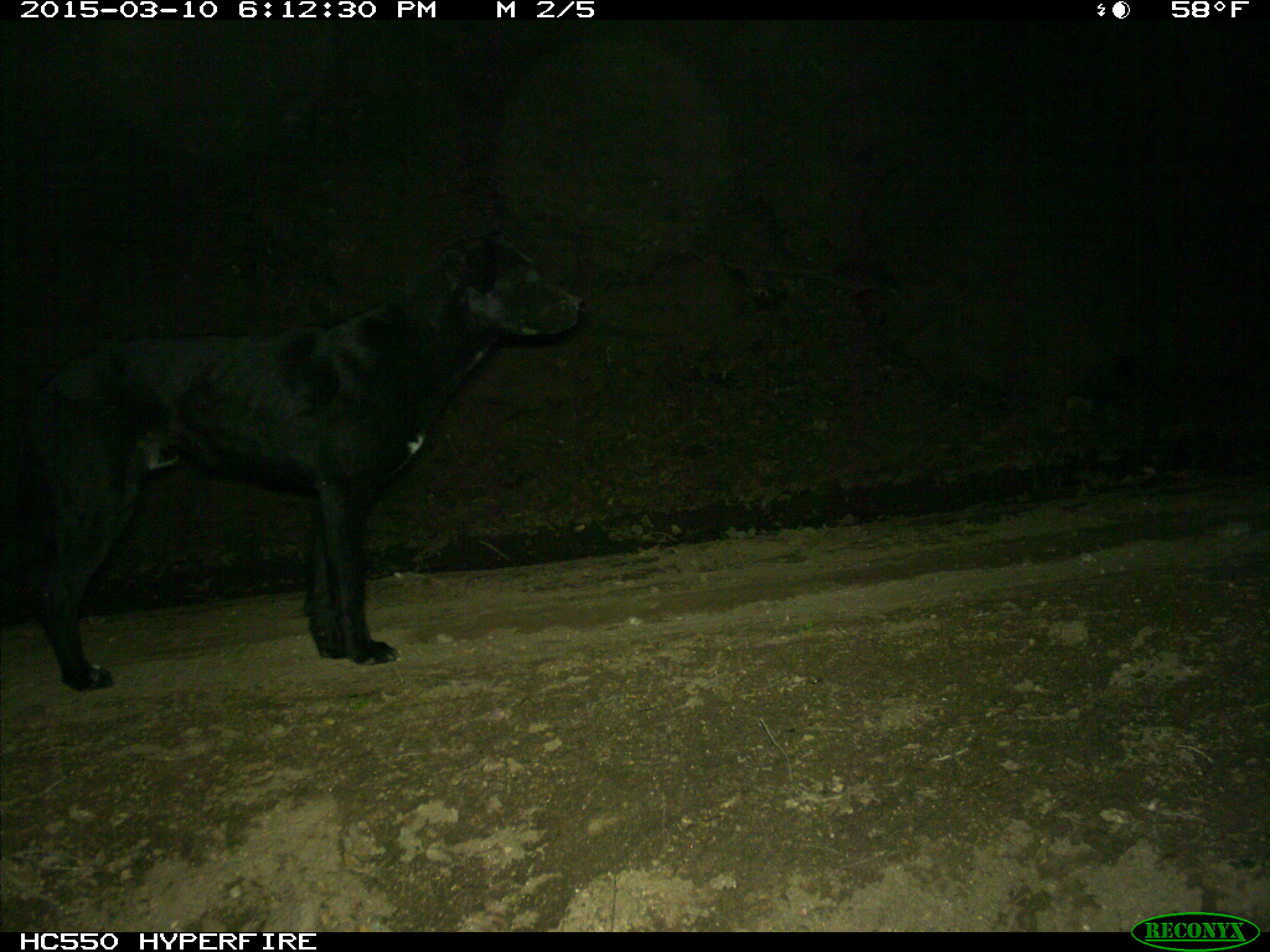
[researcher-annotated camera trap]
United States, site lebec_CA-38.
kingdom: Animalia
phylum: Chordata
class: Mammalia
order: Carnivora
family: Canidae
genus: Canis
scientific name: Canis familiaris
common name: domestic dog